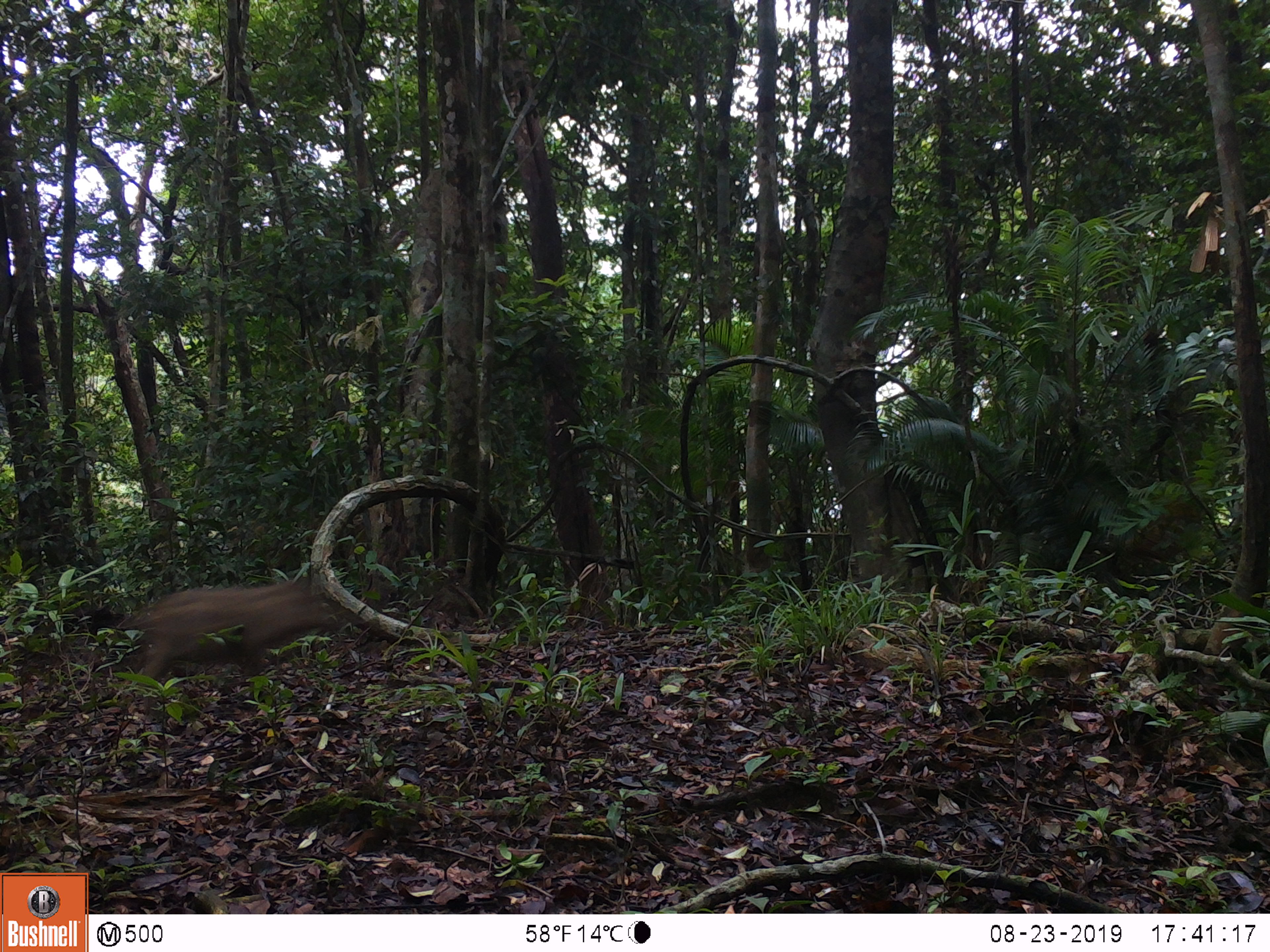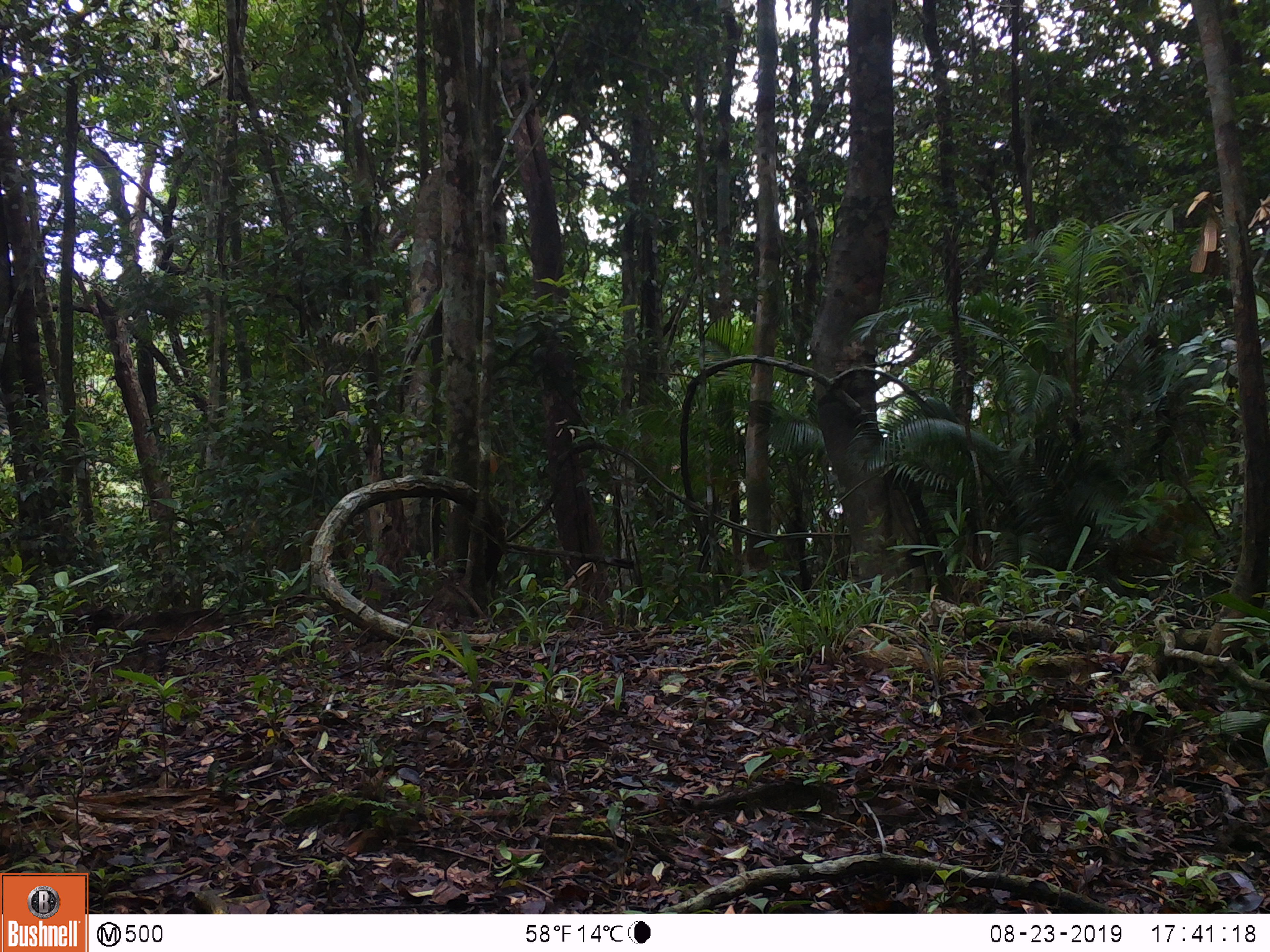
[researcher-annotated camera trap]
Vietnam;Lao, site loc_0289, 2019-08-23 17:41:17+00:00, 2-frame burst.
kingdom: Animalia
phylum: Chordata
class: Mammalia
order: Artiodactyla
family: Suidae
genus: Sus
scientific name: Sus scrofa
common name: eurasian wild pig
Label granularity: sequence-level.